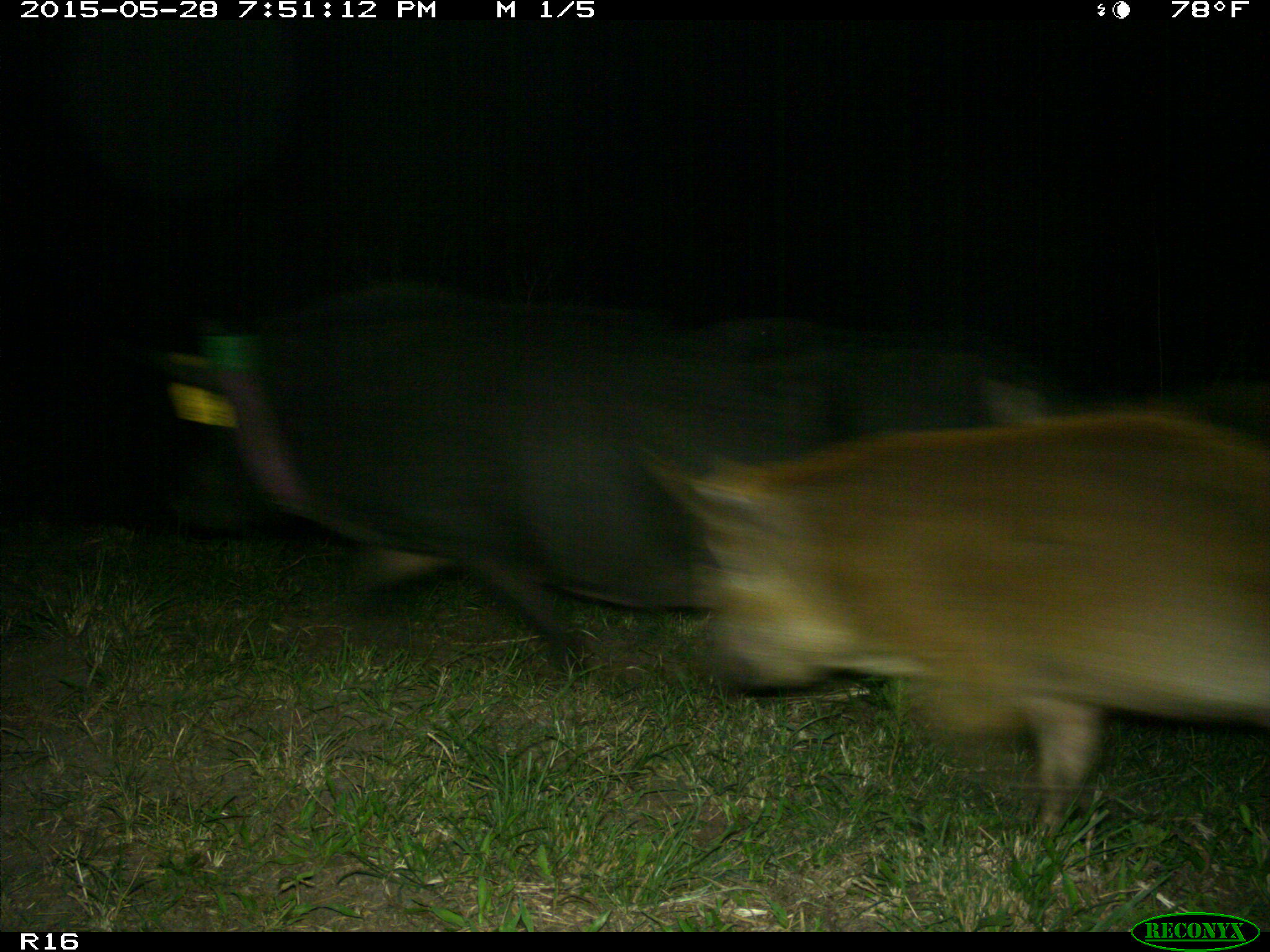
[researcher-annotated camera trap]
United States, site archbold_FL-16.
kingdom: Animalia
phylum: Chordata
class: Mammalia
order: Artiodactyla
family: Suidae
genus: Sus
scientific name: Sus scrofa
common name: wild boar